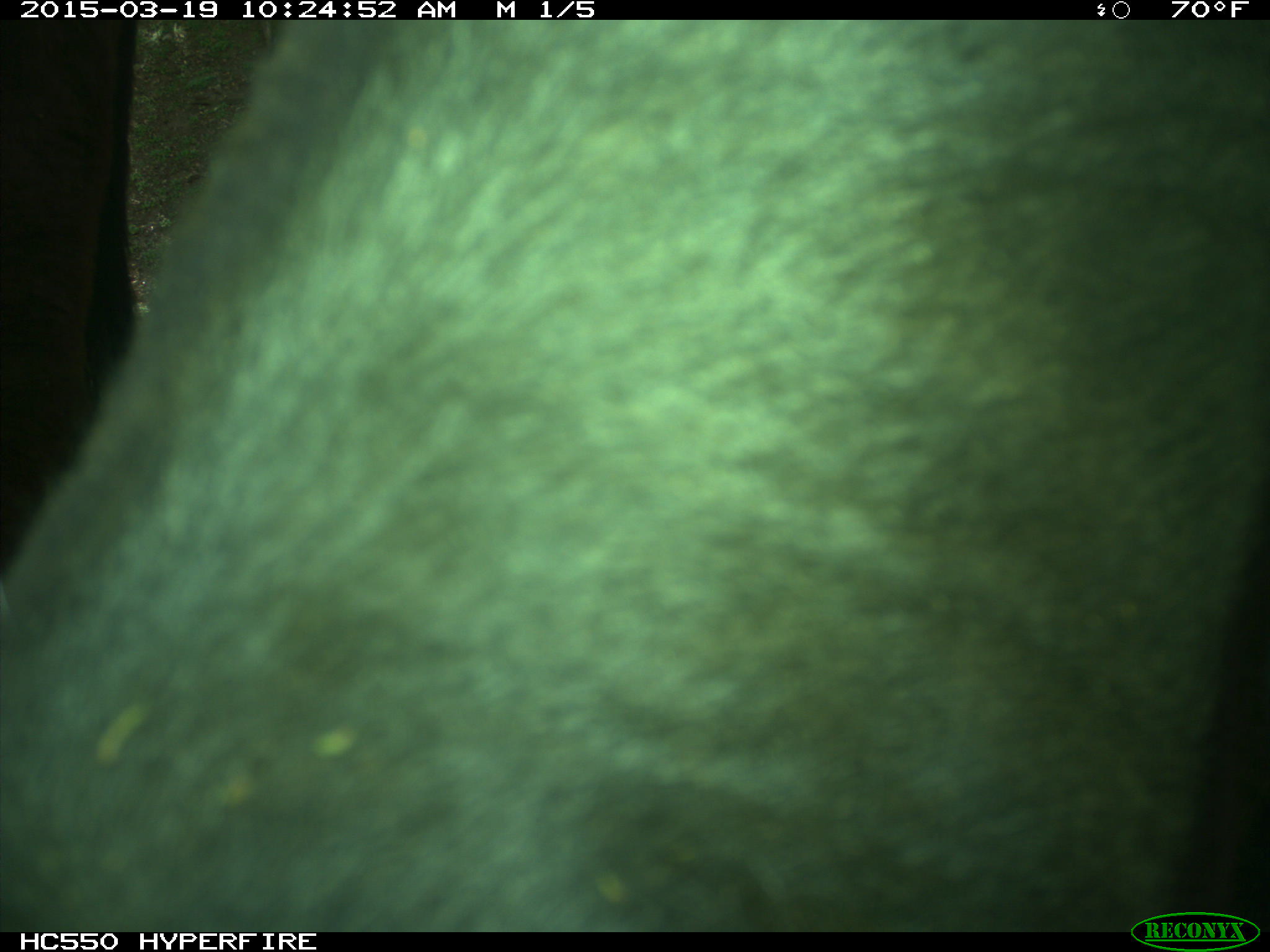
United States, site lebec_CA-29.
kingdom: Animalia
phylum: Chordata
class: Mammalia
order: Artiodactyla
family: Bovidae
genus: Bos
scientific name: Bos taurus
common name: domestic cow